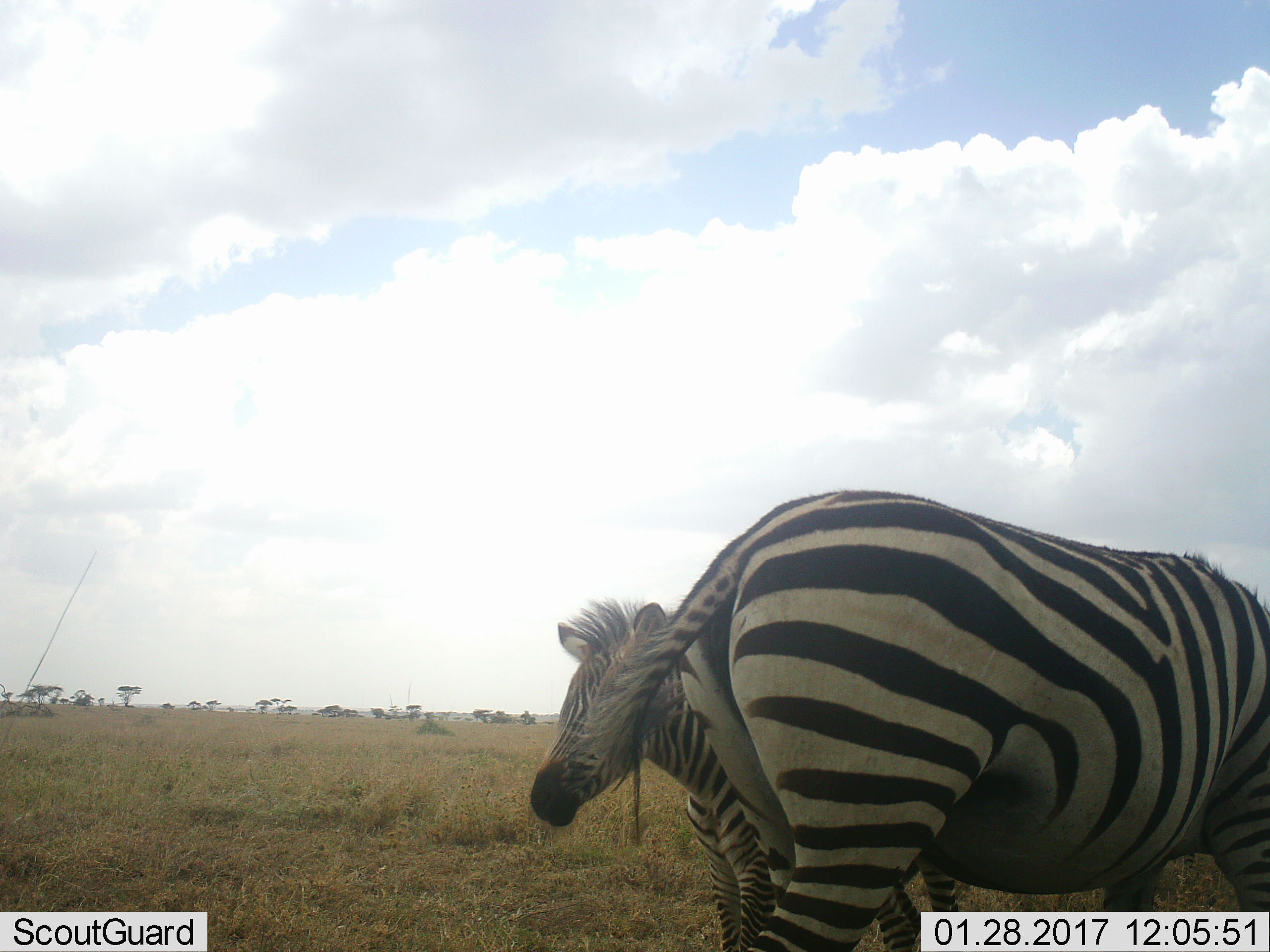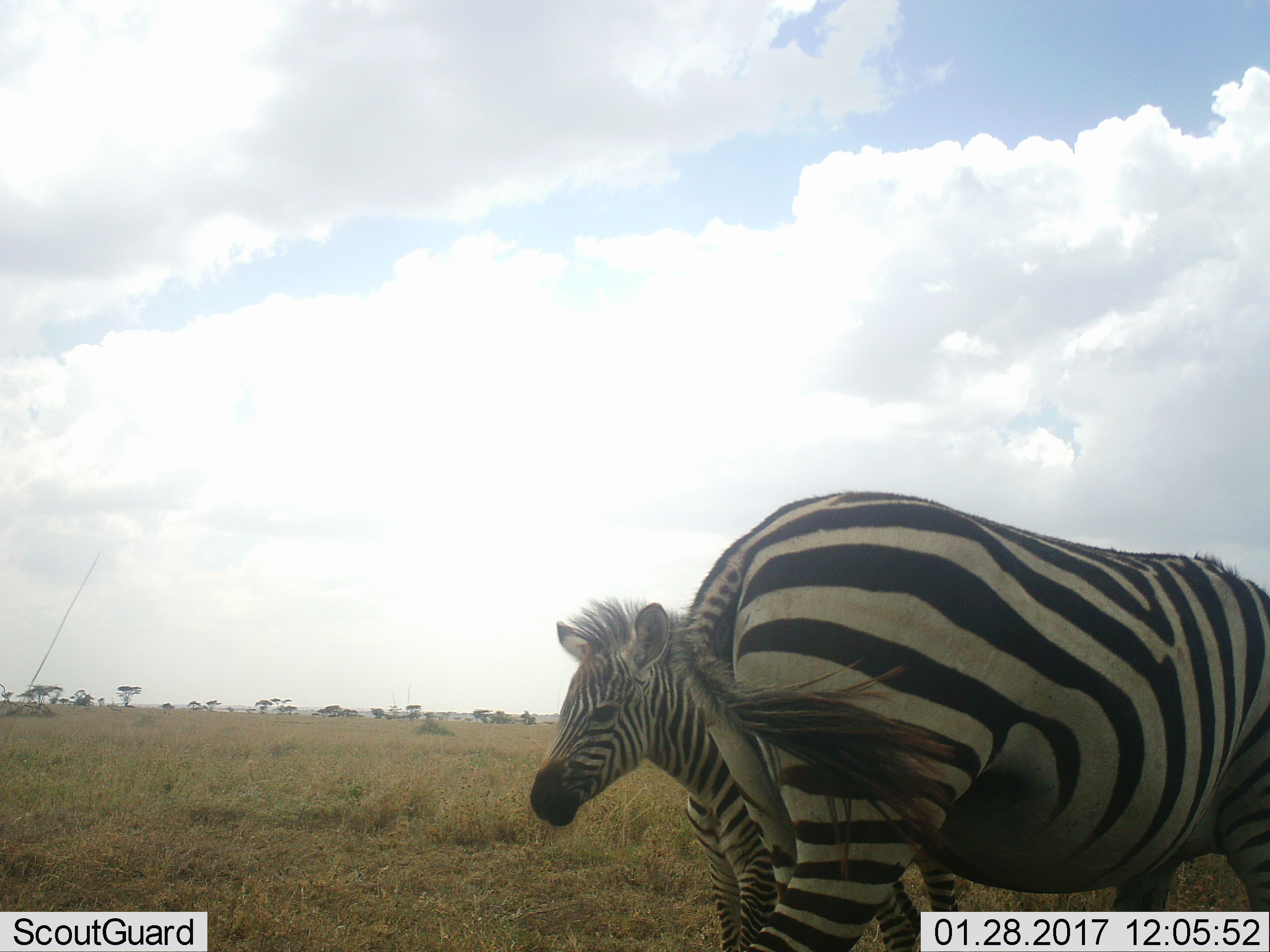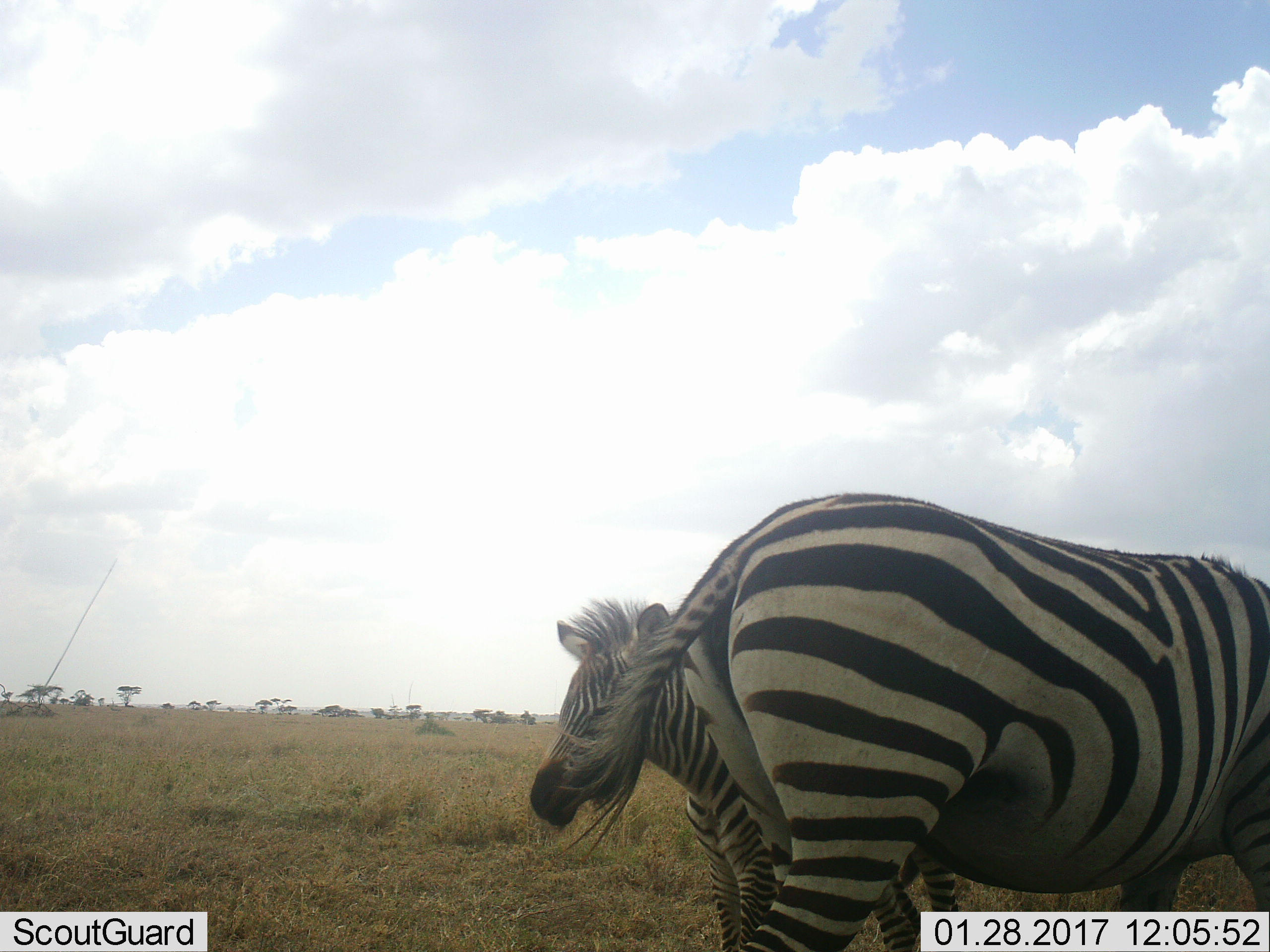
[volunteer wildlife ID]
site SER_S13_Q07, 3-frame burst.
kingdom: Animalia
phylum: Chordata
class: Mammalia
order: Perissodactyla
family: Equidae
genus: Equus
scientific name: Equus quagga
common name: plains zebra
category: zebraplains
Zebraplains (plains zebra) (Equus quagga), count 2. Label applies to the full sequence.